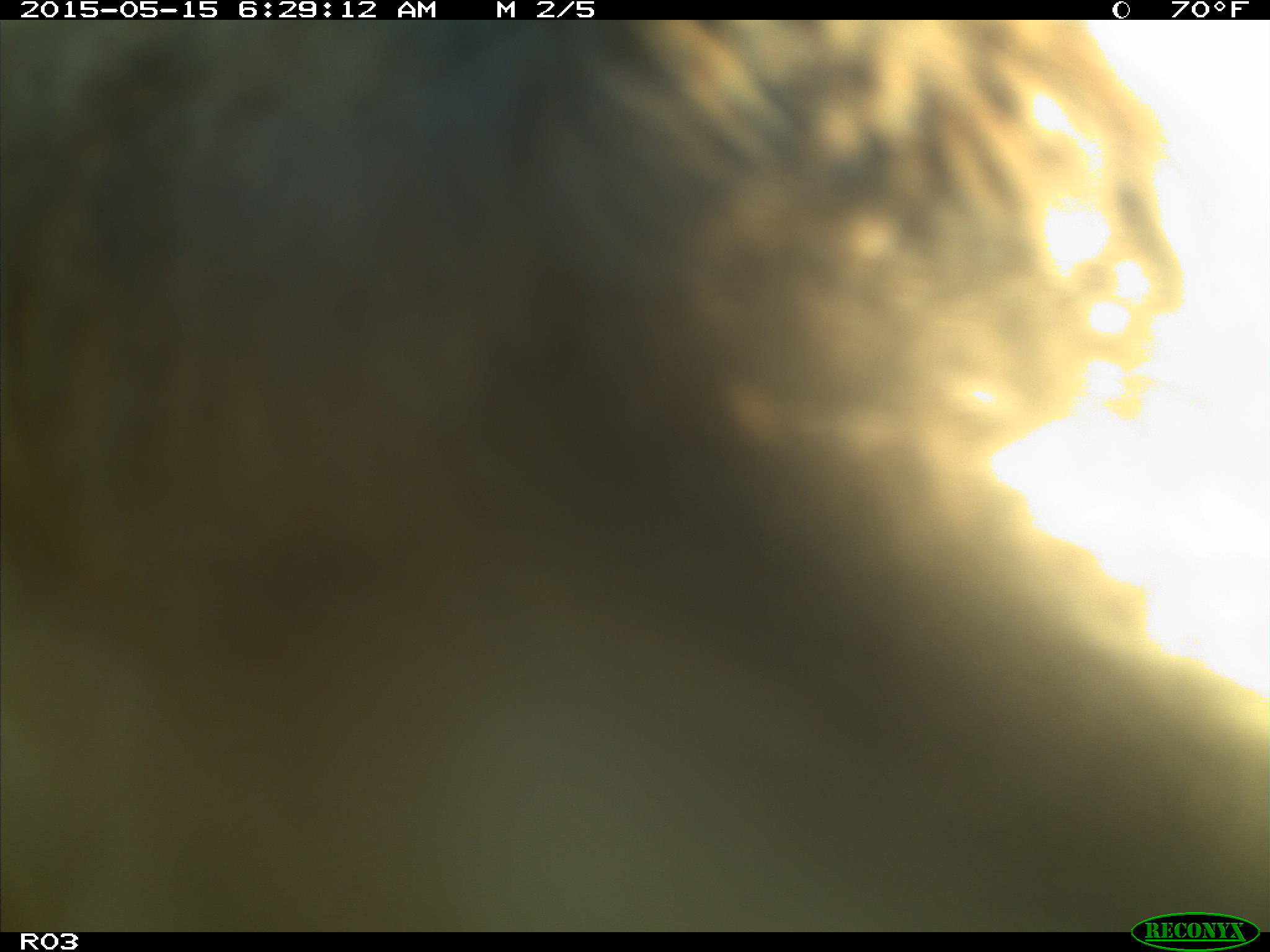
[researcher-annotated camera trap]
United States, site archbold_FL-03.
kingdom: Animalia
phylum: Chordata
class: Mammalia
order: Artiodactyla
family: Bovidae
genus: Bos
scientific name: Bos taurus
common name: domestic cow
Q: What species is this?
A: Bos taurus (domestic cow).